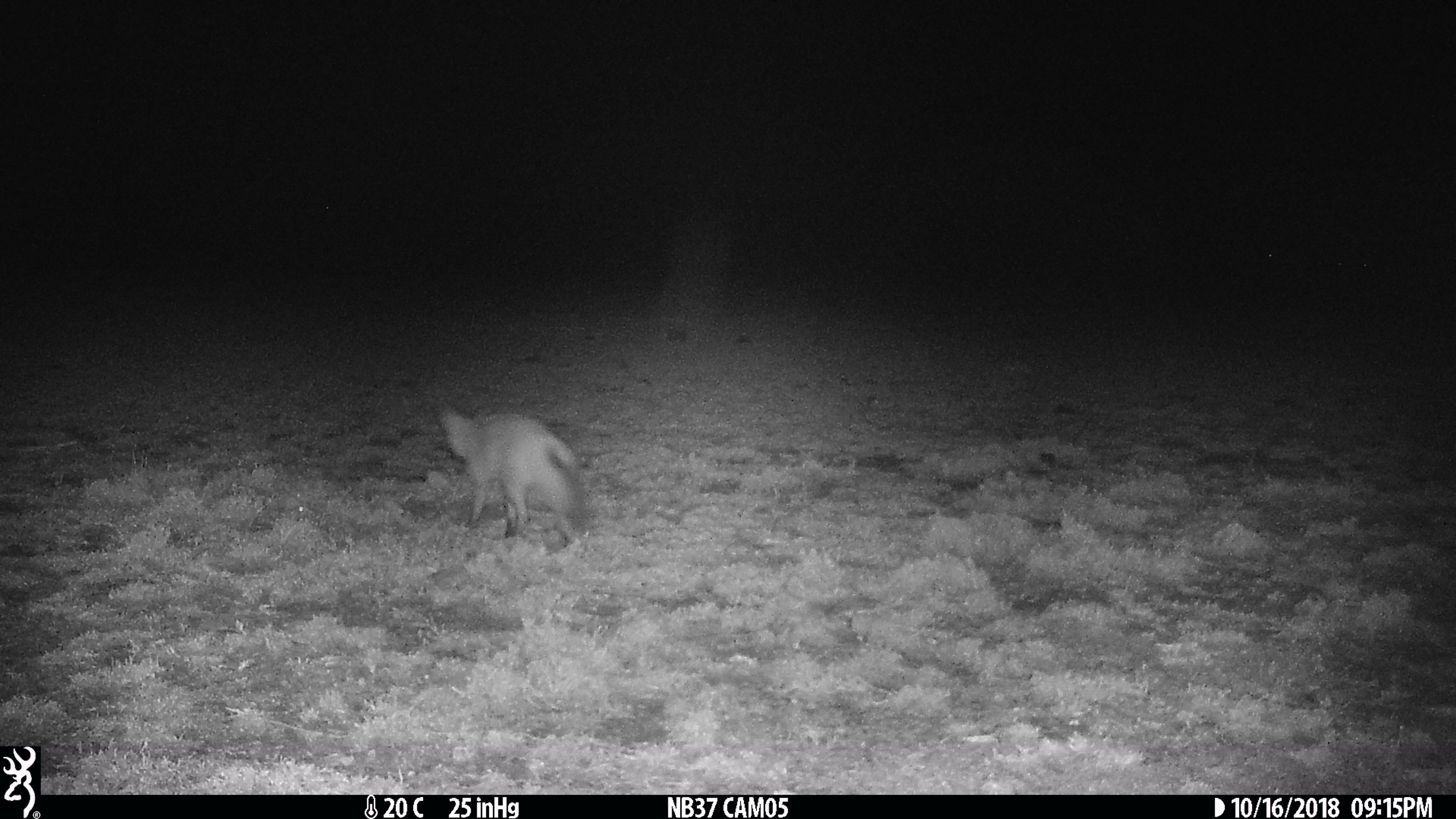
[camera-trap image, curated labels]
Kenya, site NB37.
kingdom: Animalia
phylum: Chordata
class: Mammalia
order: Carnivora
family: Canidae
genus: Otocyon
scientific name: Otocyon megalotis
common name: bat-eared fox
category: bateared fox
Bateared fox (bat-eared fox) (Otocyon megalotis).